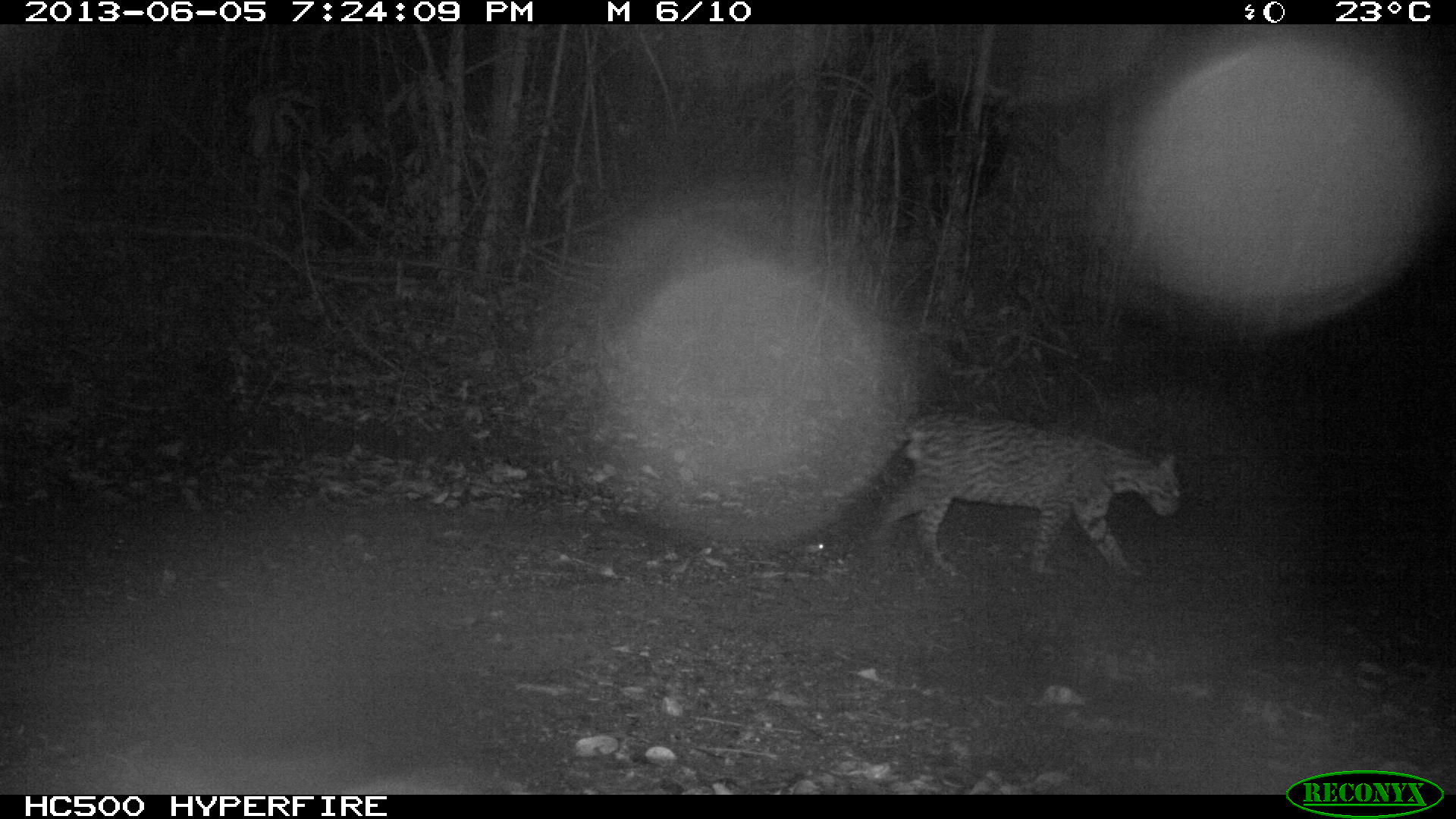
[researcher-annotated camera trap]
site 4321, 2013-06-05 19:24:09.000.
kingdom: Animalia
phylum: Chordata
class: Mammalia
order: Carnivora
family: Felidae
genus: Leopardus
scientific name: Leopardus pardalis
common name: ocelot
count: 1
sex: male